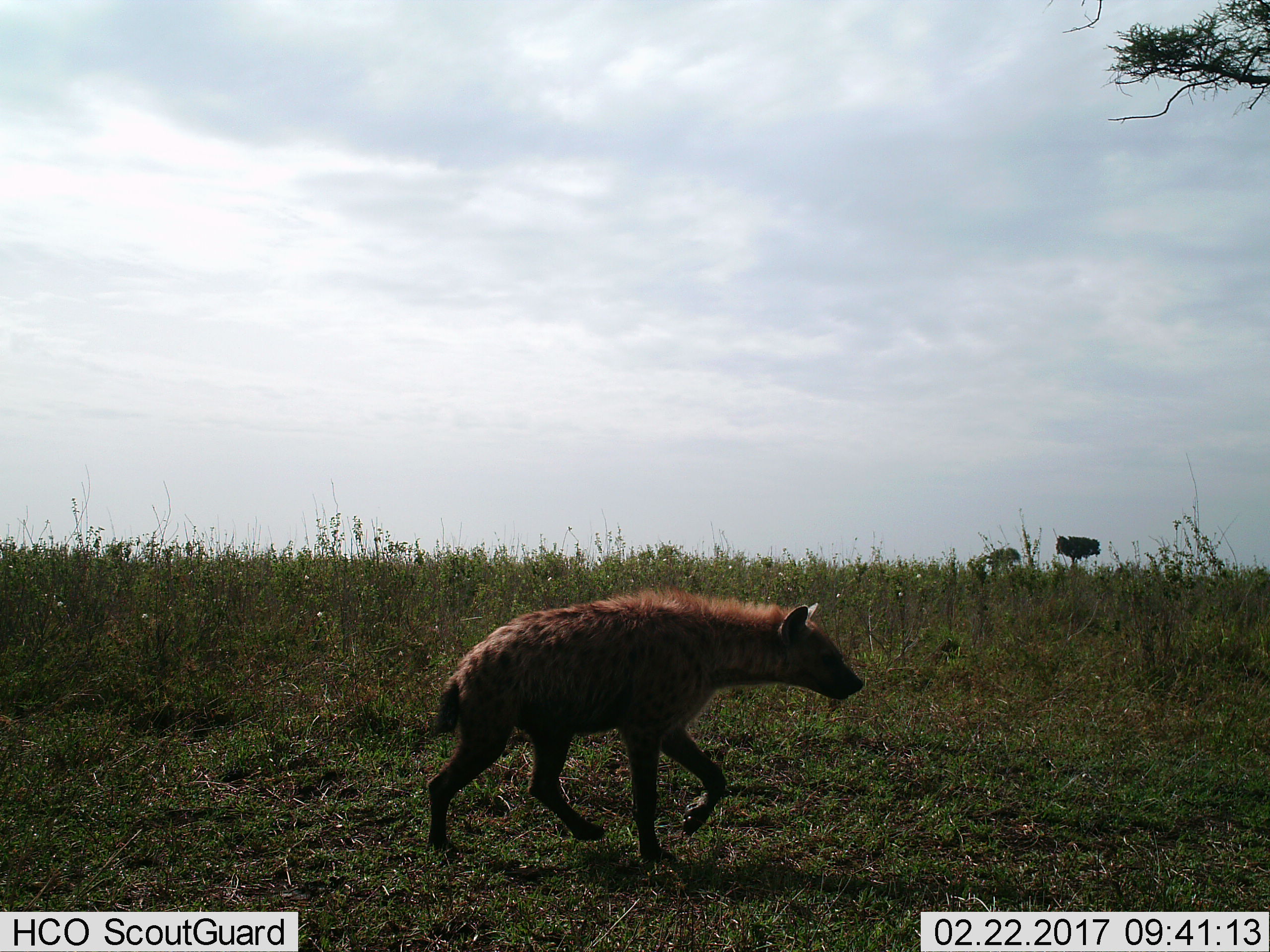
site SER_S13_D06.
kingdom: Animalia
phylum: Chordata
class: Mammalia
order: Carnivora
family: Hyaenidae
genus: Crocuta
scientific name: Crocuta crocuta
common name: spotted hyena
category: hyenaspotted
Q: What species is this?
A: Hyenaspotted (spotted hyena) (Crocuta crocuta).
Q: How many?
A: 1.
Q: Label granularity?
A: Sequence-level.